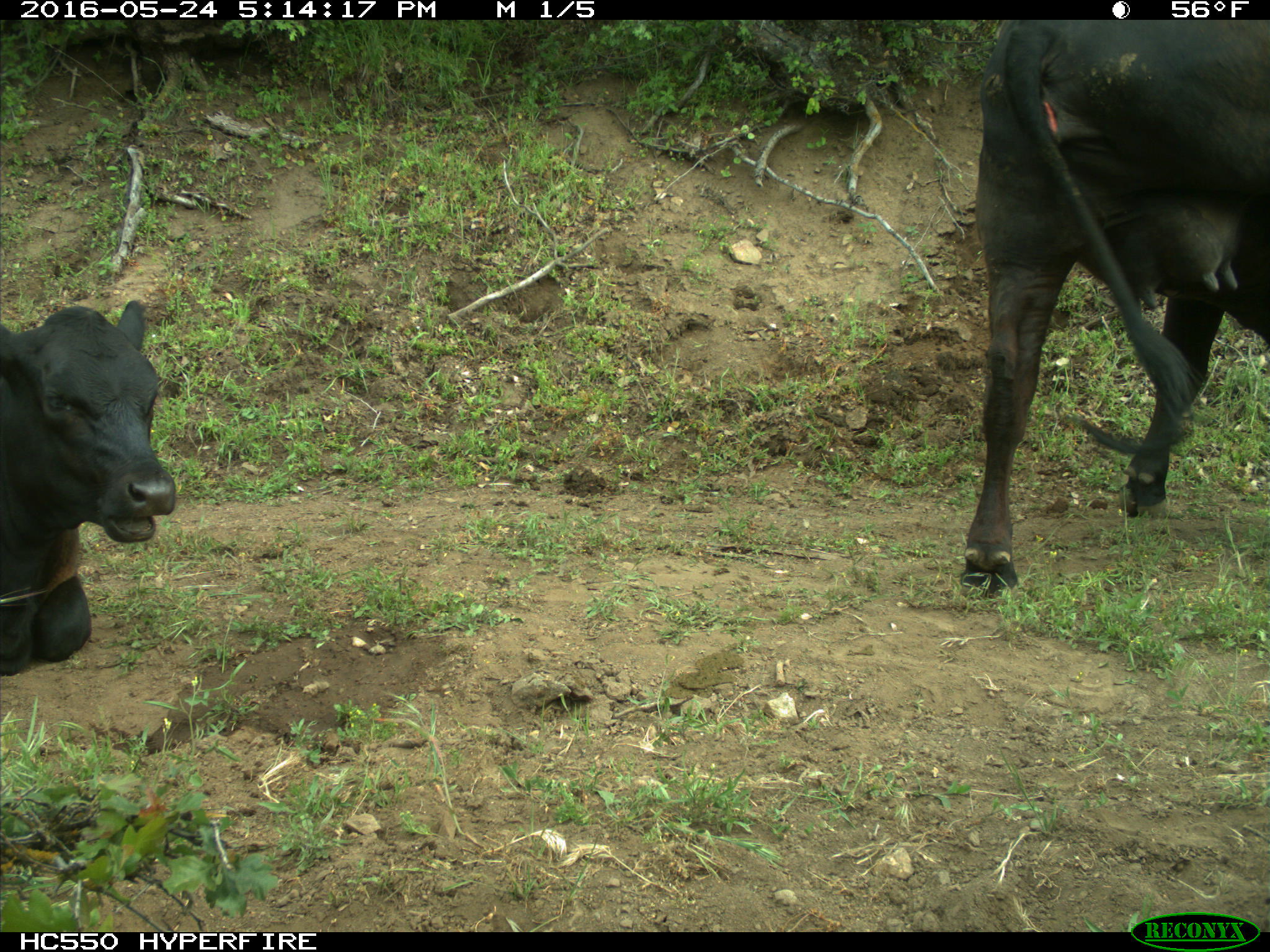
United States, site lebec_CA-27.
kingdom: Animalia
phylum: Chordata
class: Mammalia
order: Artiodactyla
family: Bovidae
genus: Bos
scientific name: Bos taurus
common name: domestic cow